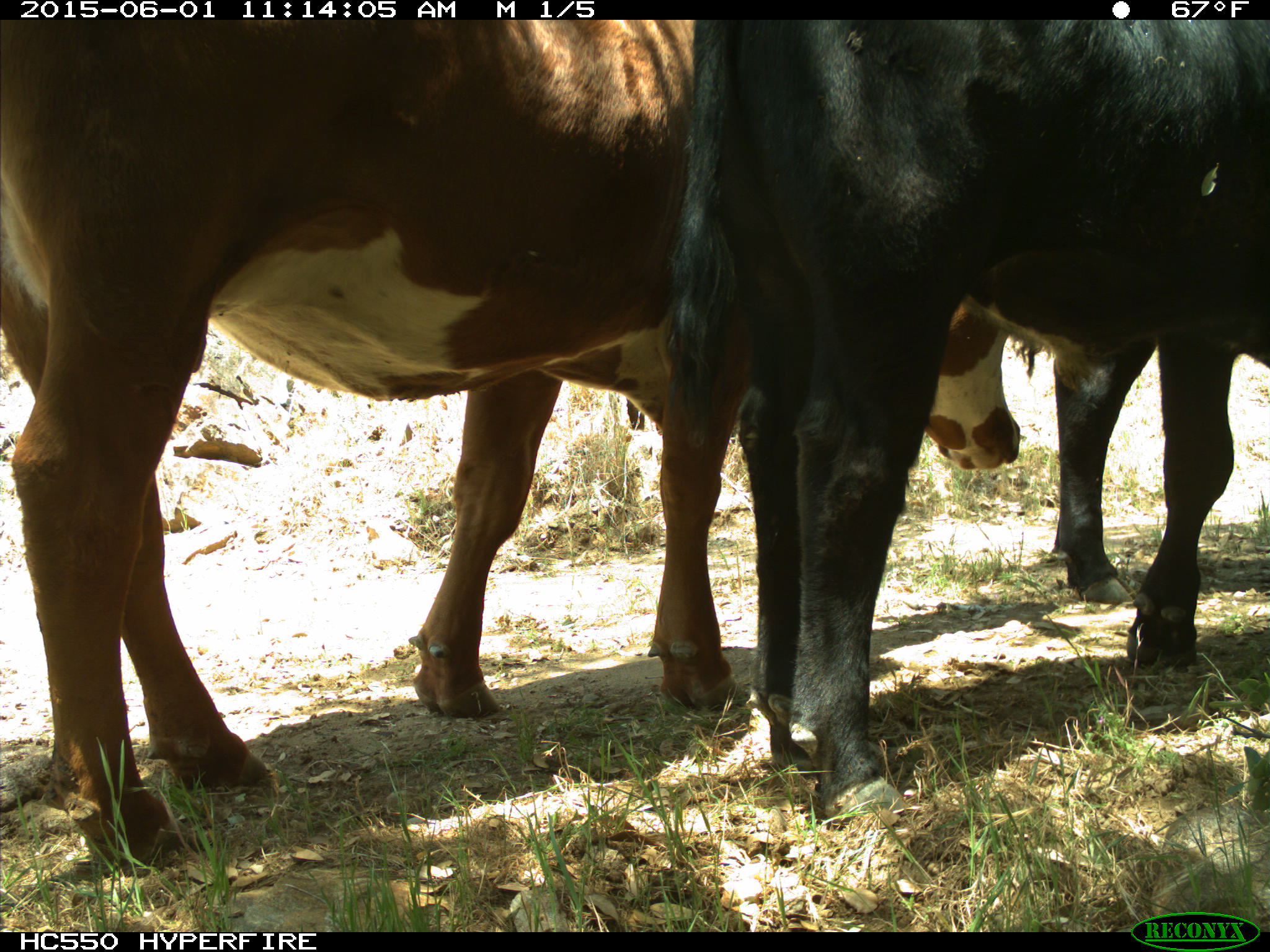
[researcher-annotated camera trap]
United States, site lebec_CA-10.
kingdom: Animalia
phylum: Chordata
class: Mammalia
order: Artiodactyla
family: Bovidae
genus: Bos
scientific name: Bos taurus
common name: domestic cow